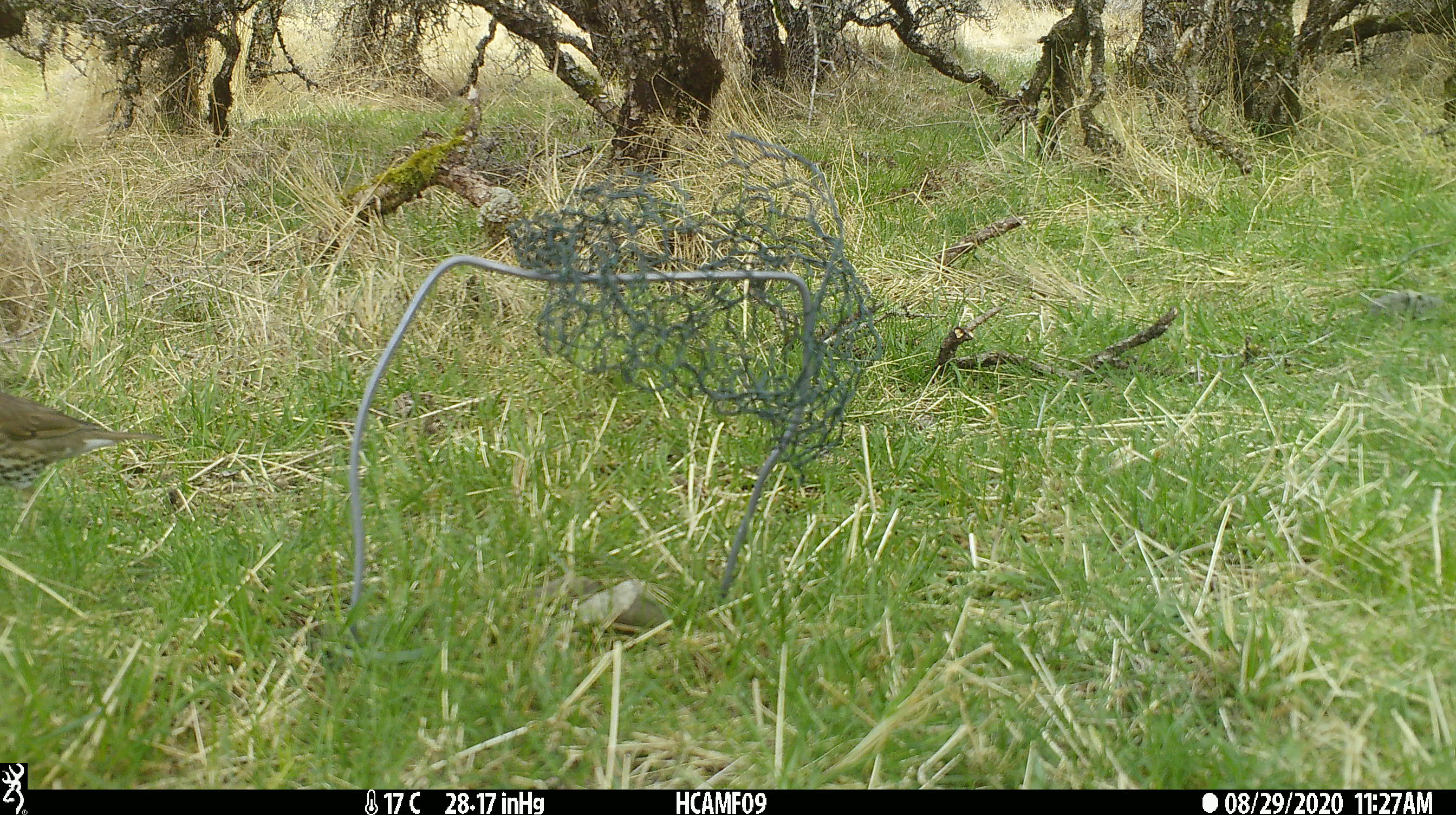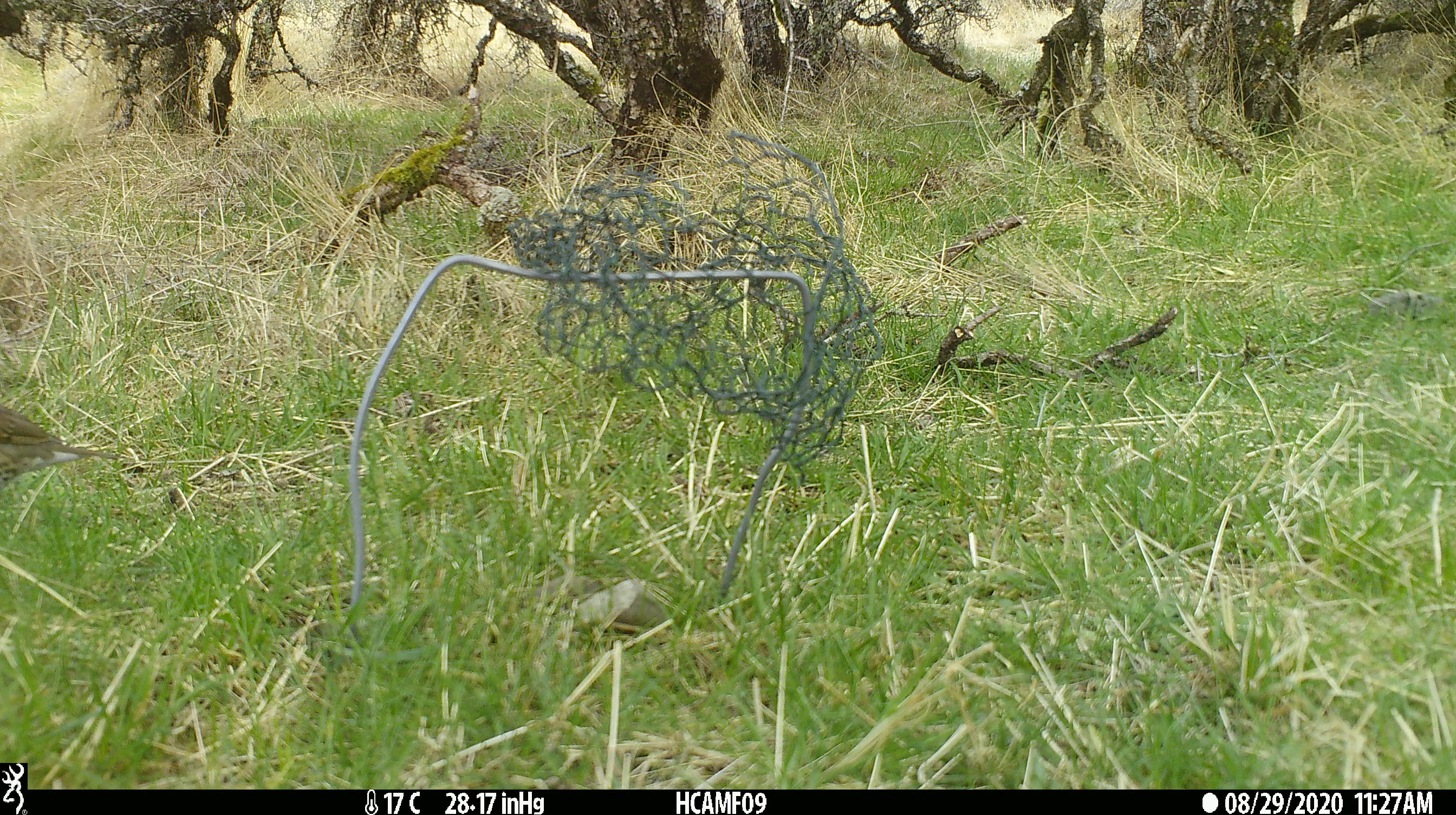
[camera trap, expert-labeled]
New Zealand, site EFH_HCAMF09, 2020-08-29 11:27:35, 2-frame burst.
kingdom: Animalia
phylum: Chordata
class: Aves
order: Passeriformes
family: Turdidae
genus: Turdus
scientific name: Turdus philomelos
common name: song thrush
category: thrush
Thrush (song thrush) (Turdus philomelos).